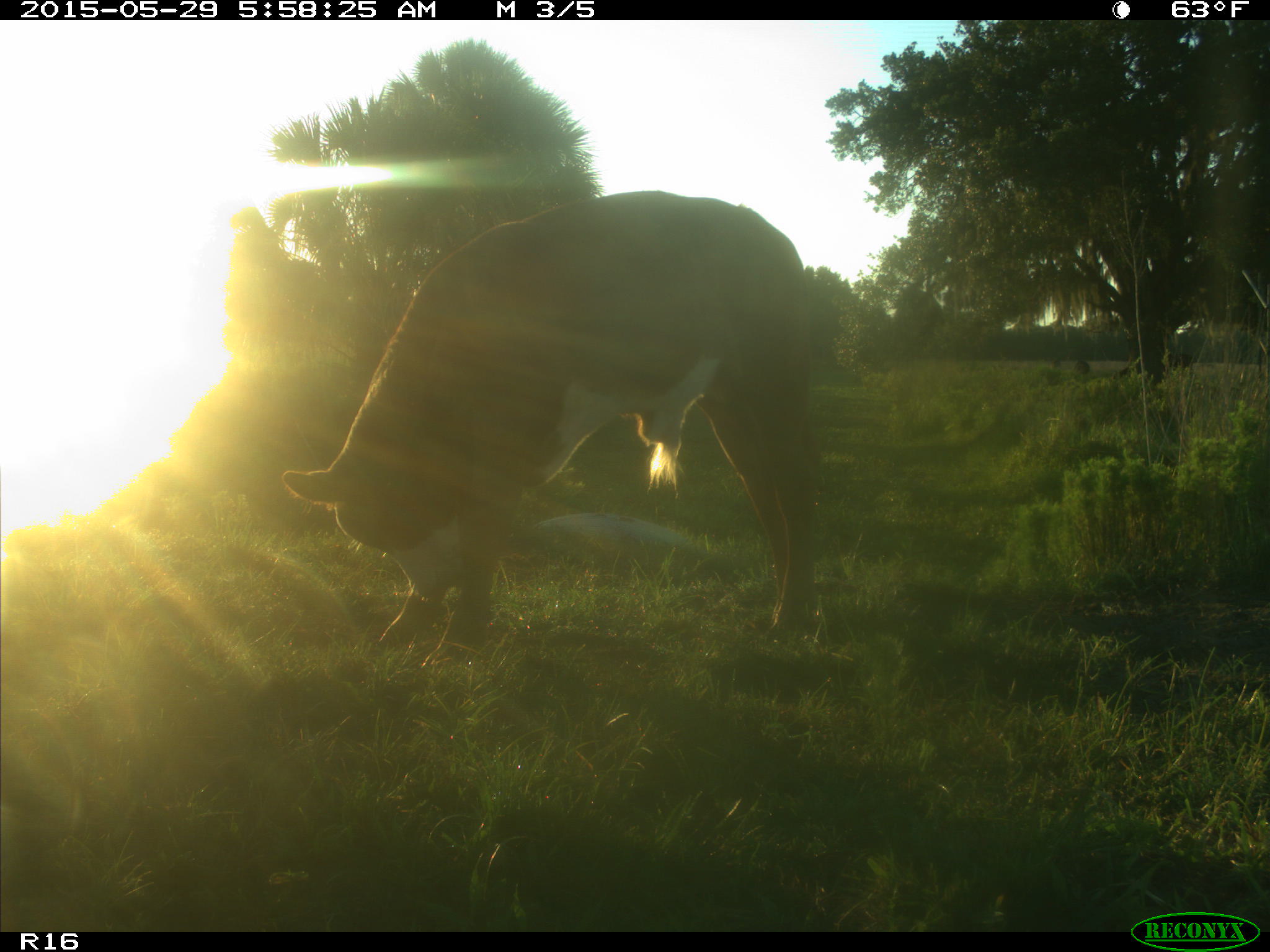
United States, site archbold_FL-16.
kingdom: Animalia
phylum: Chordata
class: Mammalia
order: Artiodactyla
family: Bovidae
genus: Bos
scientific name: Bos taurus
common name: domestic cow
Bos taurus (domestic cow).